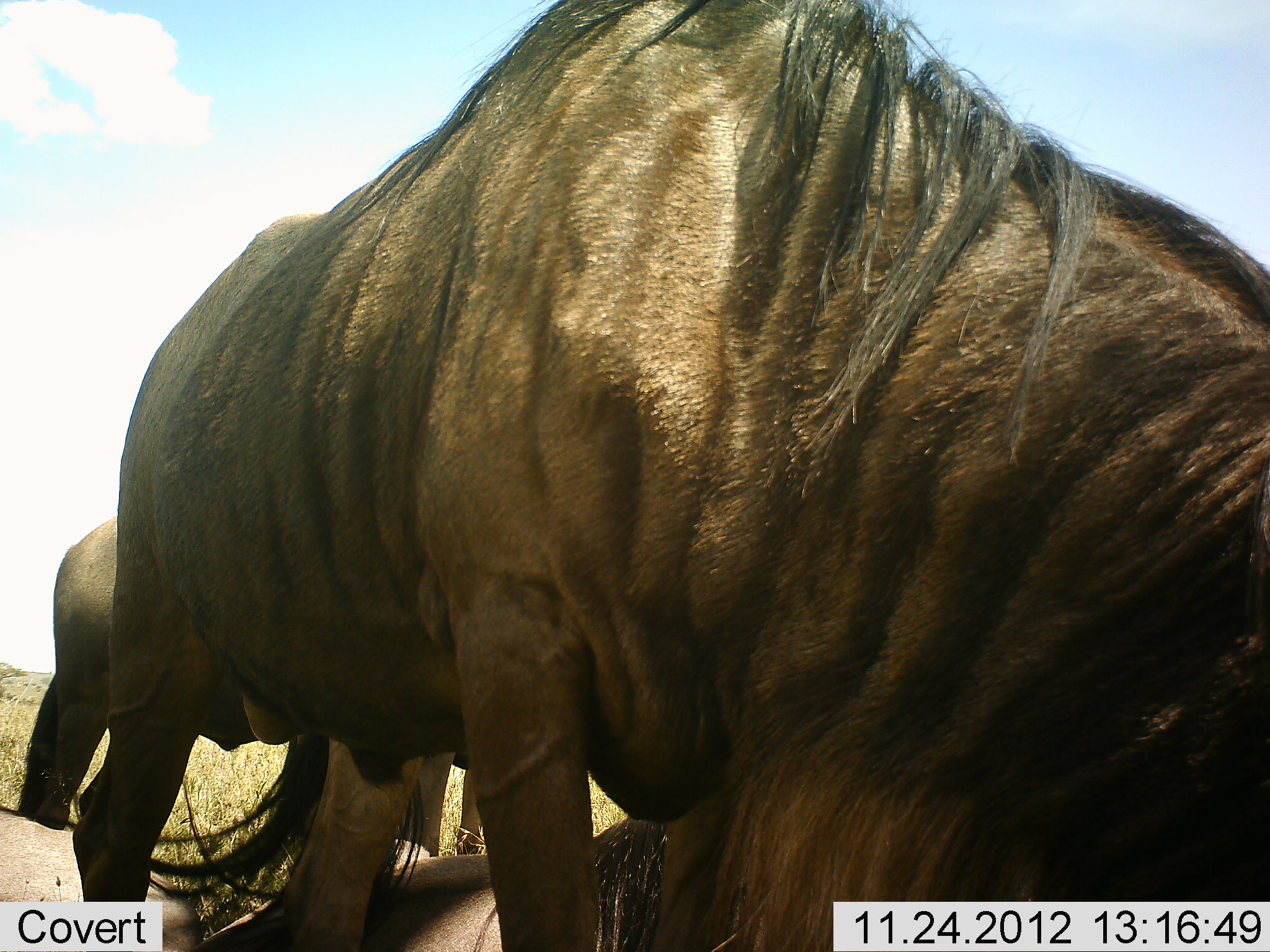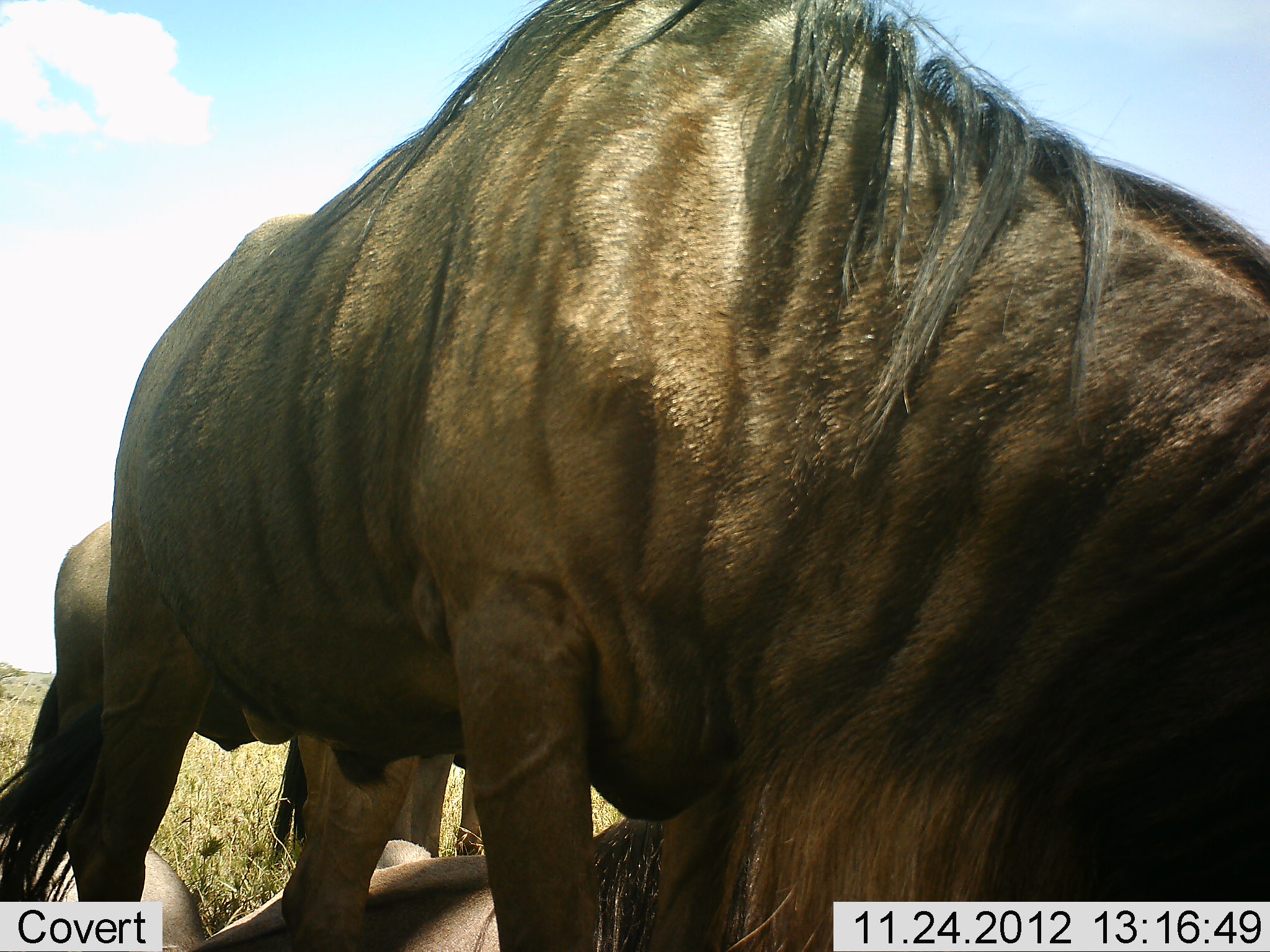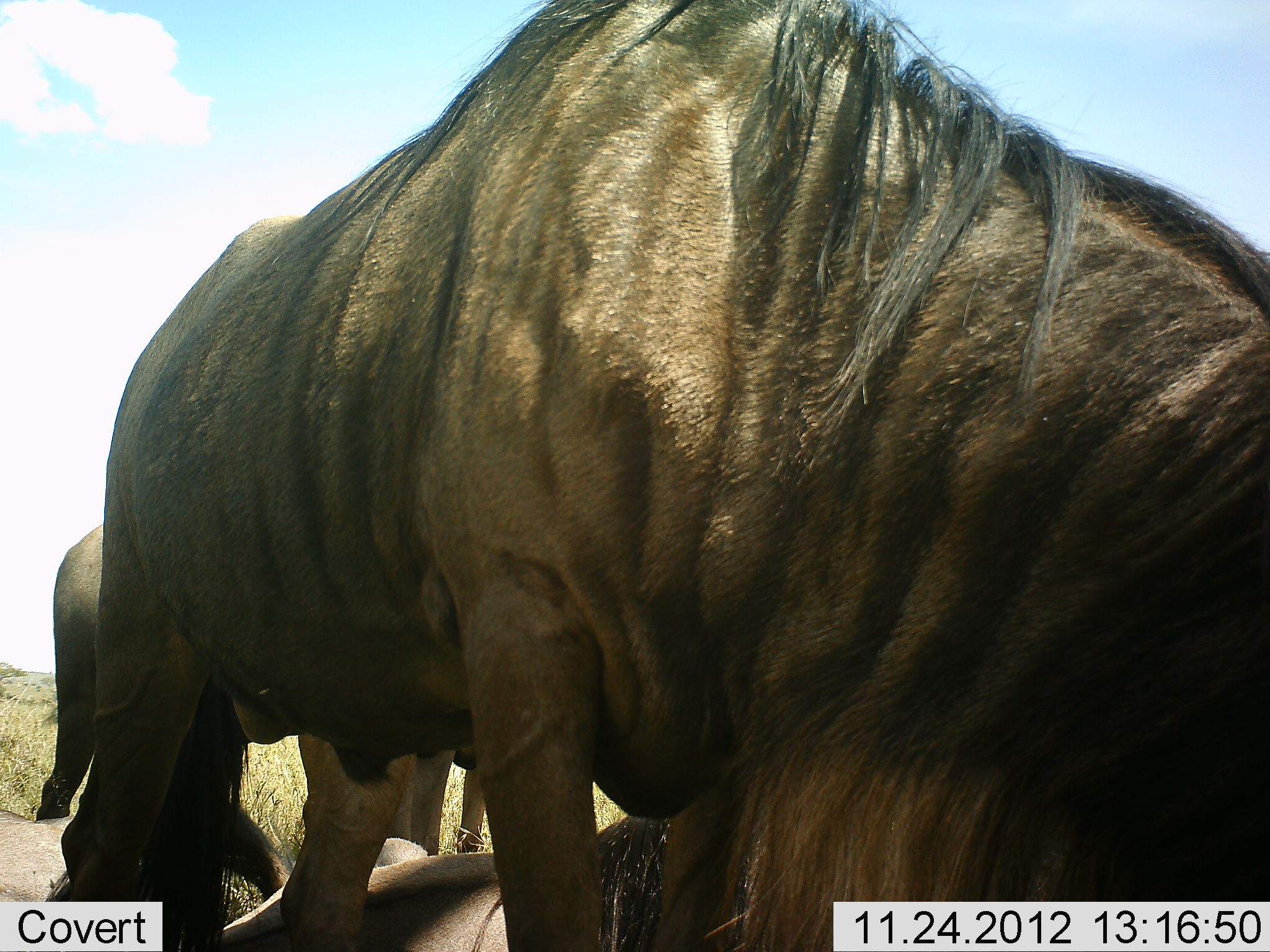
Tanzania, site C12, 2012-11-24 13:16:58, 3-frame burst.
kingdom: Animalia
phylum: Chordata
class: Mammalia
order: Artiodactyla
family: Bovidae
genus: Connochaetes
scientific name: Connochaetes taurinus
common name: blue wildebeest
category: wildebeest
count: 4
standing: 90%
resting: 70%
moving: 10%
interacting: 0%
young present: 0%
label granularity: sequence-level